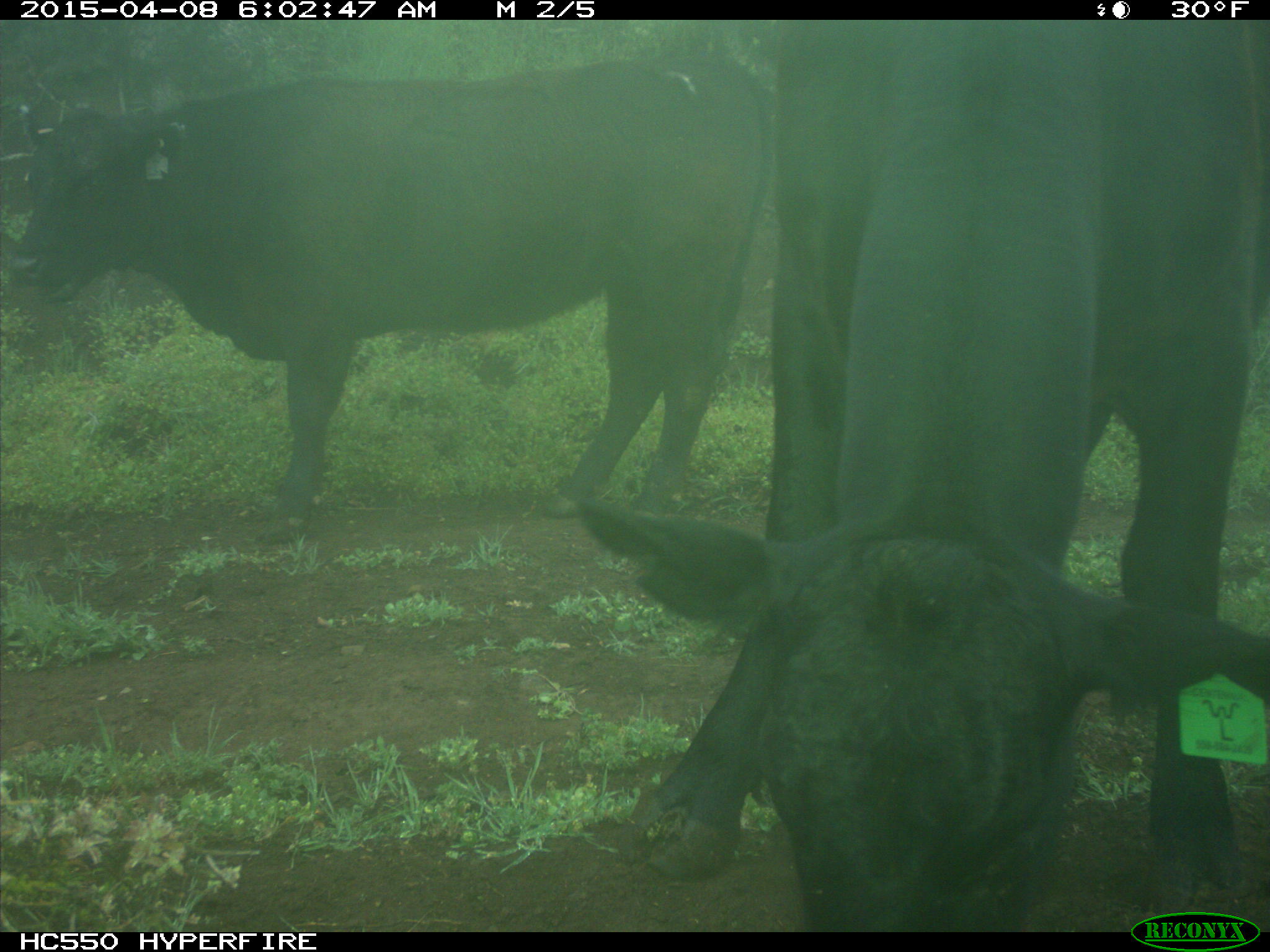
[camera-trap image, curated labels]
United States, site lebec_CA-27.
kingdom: Animalia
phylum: Chordata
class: Mammalia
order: Artiodactyla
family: Bovidae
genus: Bos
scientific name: Bos taurus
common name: domestic cow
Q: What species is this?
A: Bos taurus (domestic cow).